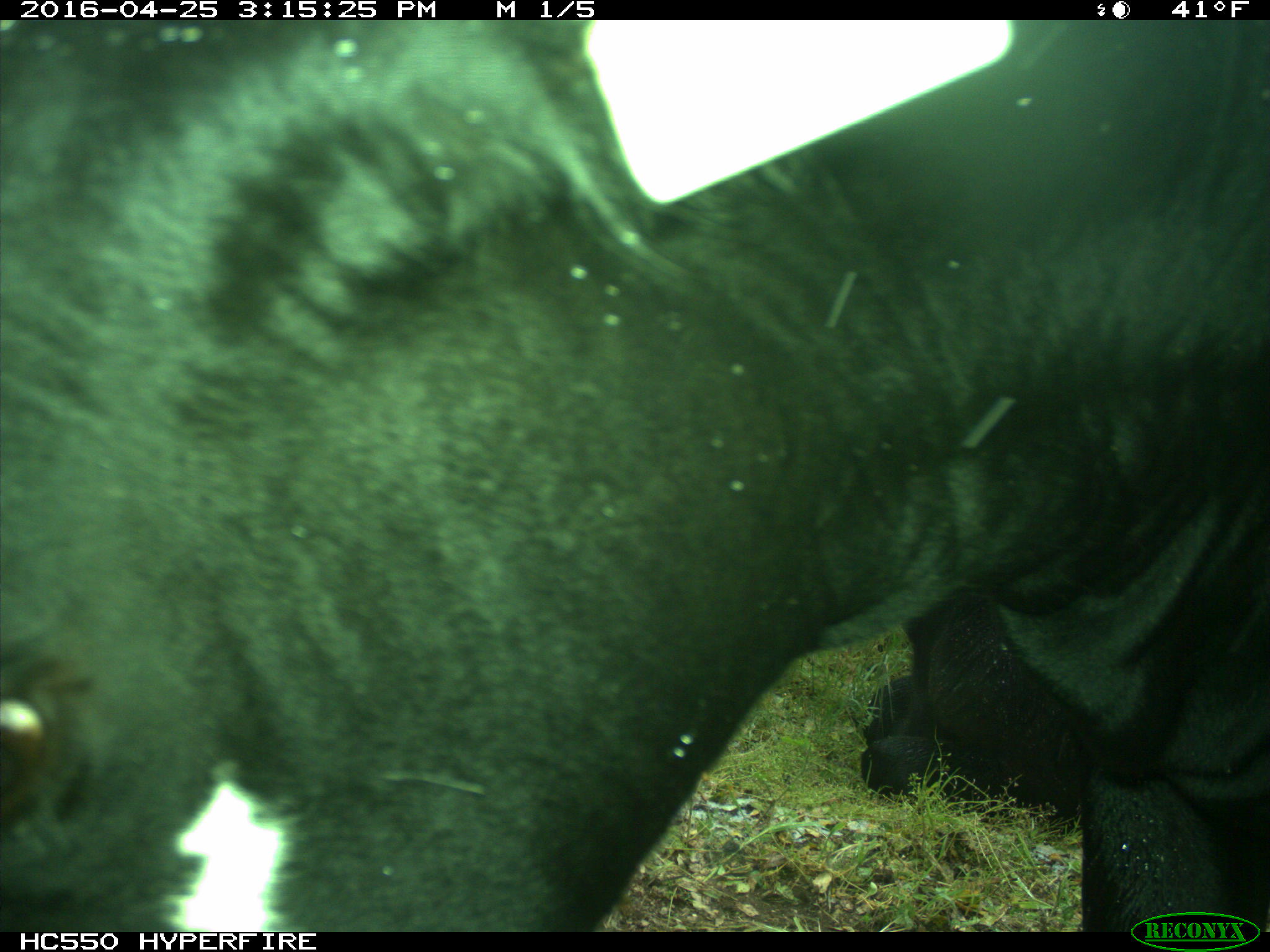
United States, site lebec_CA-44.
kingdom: Animalia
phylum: Chordata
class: Mammalia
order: Artiodactyla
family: Bovidae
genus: Bos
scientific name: Bos taurus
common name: domestic cow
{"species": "Bos taurus (domestic cow)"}